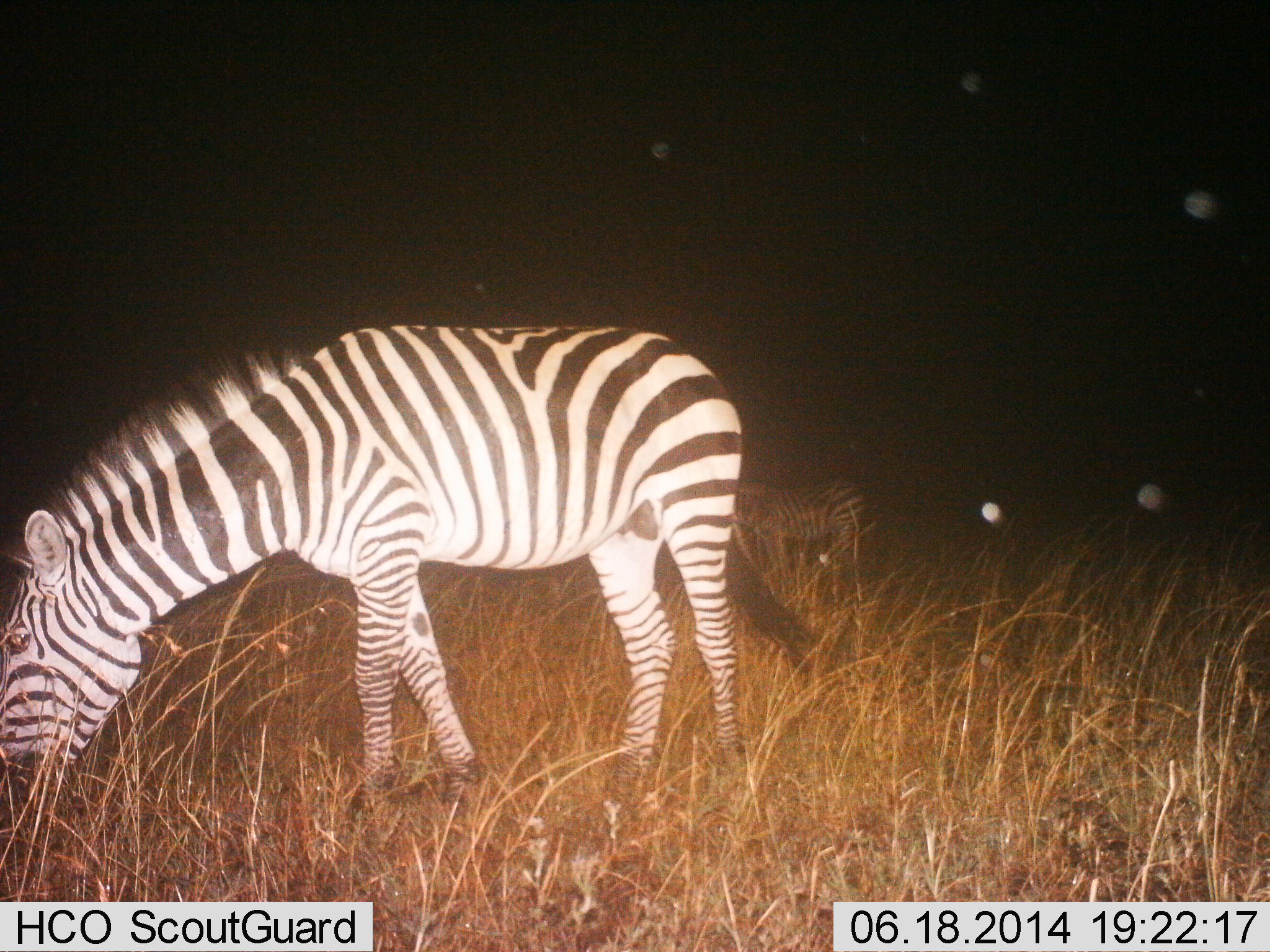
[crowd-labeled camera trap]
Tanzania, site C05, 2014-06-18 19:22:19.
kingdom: Animalia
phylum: Chordata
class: Mammalia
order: Perissodactyla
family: Equidae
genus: Equus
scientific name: Equus quagga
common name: plains zebra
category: zebra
Zebra (plains zebra) (Equus quagga), count 2. Behavior (volunteer vote fractions): standing 40%, resting 0%, moving 10%, interacting 0%. Young present (vote fraction): 0%. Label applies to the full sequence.